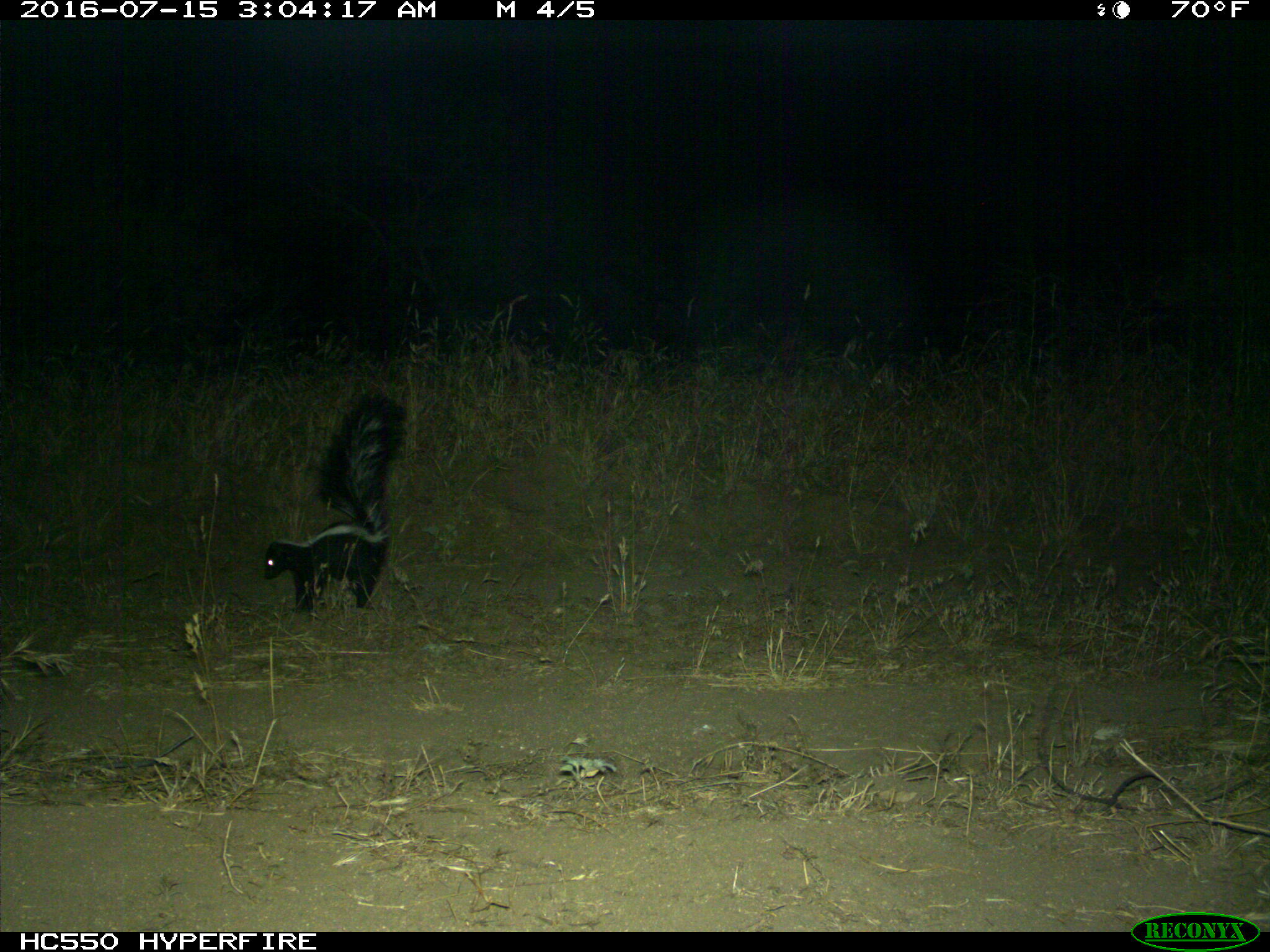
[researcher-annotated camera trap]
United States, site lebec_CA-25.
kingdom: Animalia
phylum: Chordata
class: Mammalia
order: Carnivora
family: Mephitidae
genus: Mephitis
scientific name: Mephitis mephitis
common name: striped skunk